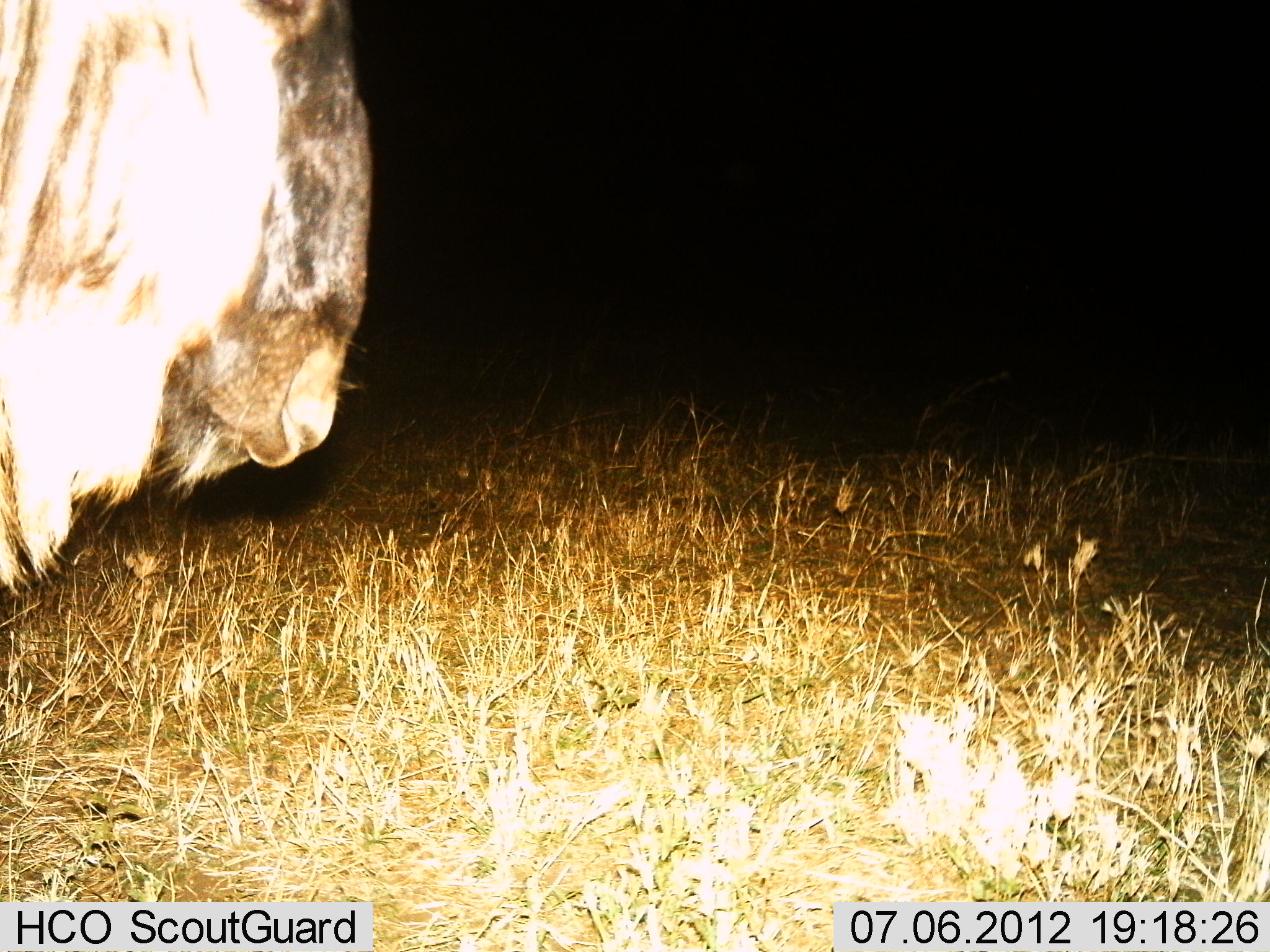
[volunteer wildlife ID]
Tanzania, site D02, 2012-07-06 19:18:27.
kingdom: Animalia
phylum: Chordata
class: Mammalia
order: Artiodactyla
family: Bovidae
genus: Connochaetes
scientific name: Connochaetes taurinus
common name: blue wildebeest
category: wildebeest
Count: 1.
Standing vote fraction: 100%.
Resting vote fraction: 0%.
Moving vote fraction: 0%.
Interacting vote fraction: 0%.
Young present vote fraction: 0%.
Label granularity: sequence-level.